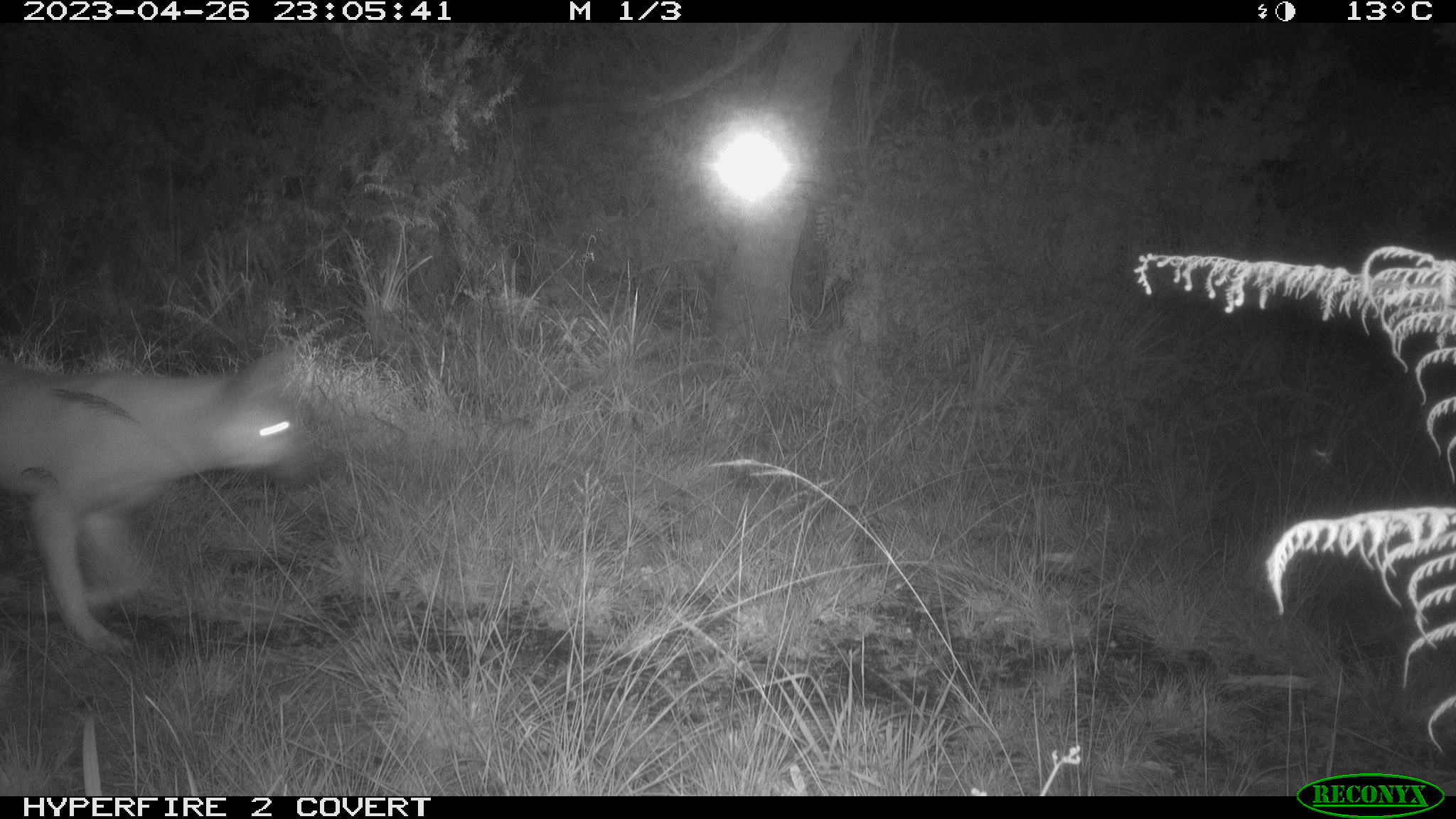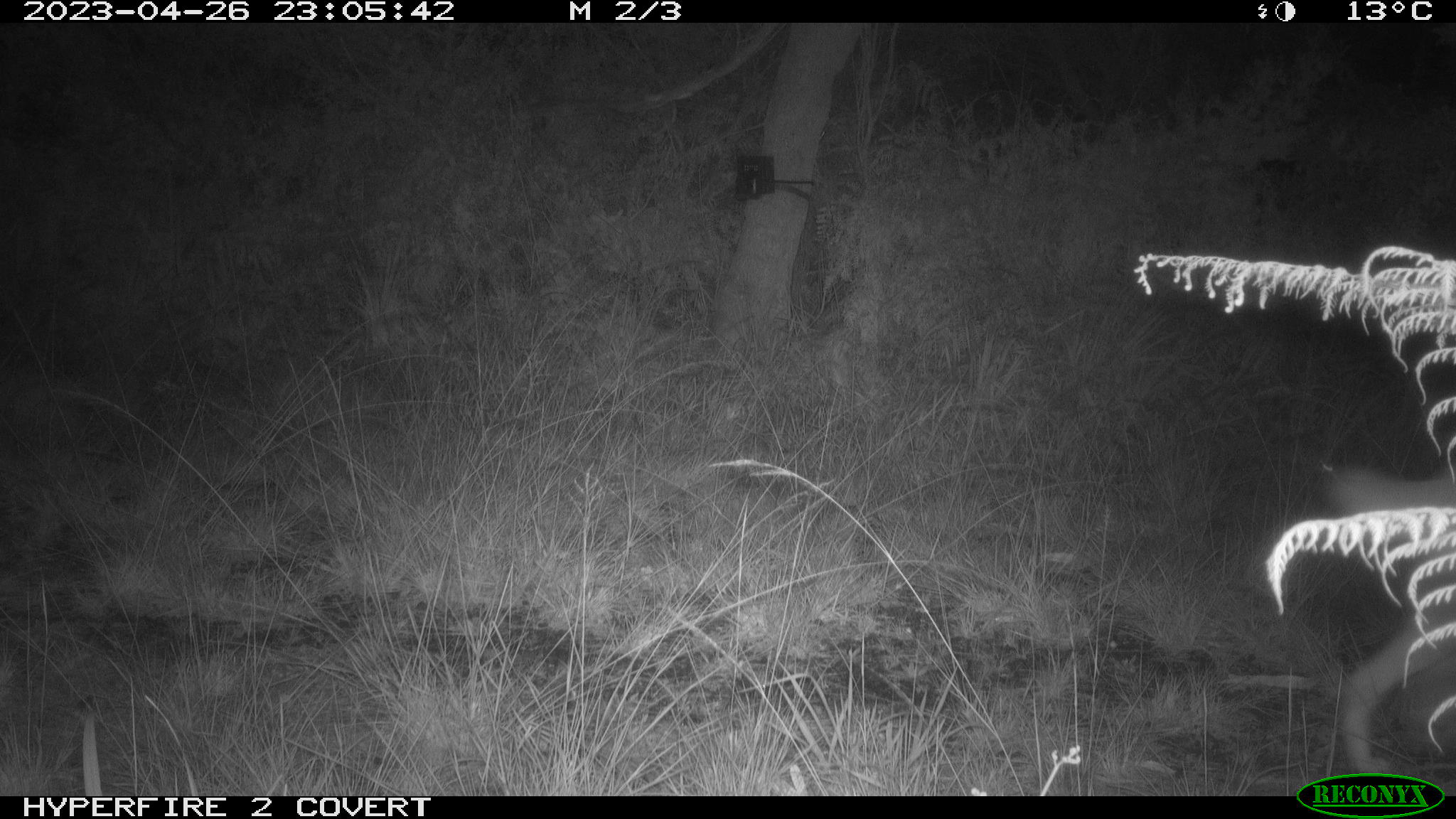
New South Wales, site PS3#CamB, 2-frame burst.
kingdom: Animalia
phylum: Chordata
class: Mammalia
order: Carnivora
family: Canidae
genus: Canis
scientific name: Canis familiaris dingo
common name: dingo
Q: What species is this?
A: Dingo (Canis familiaris dingo).